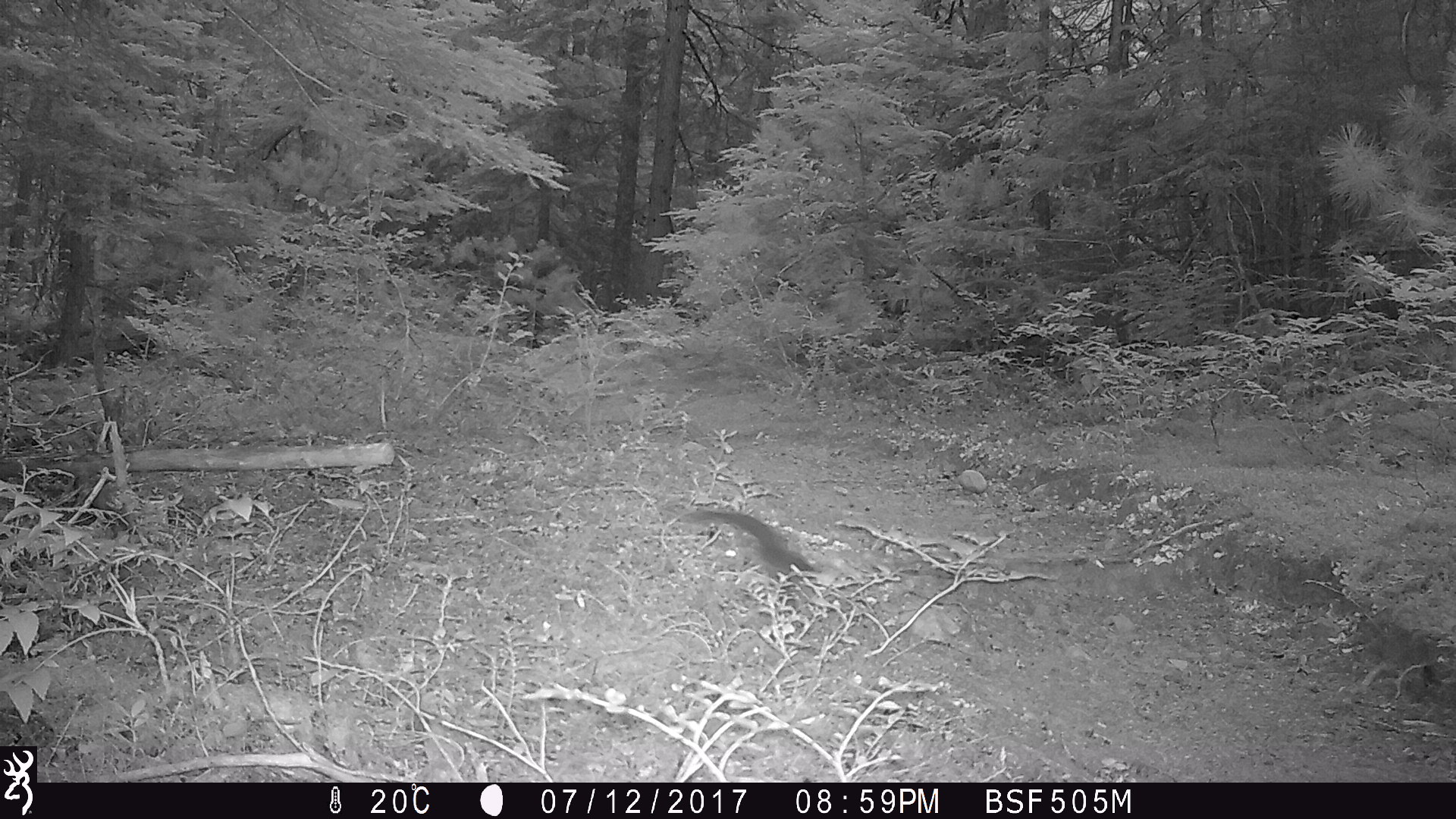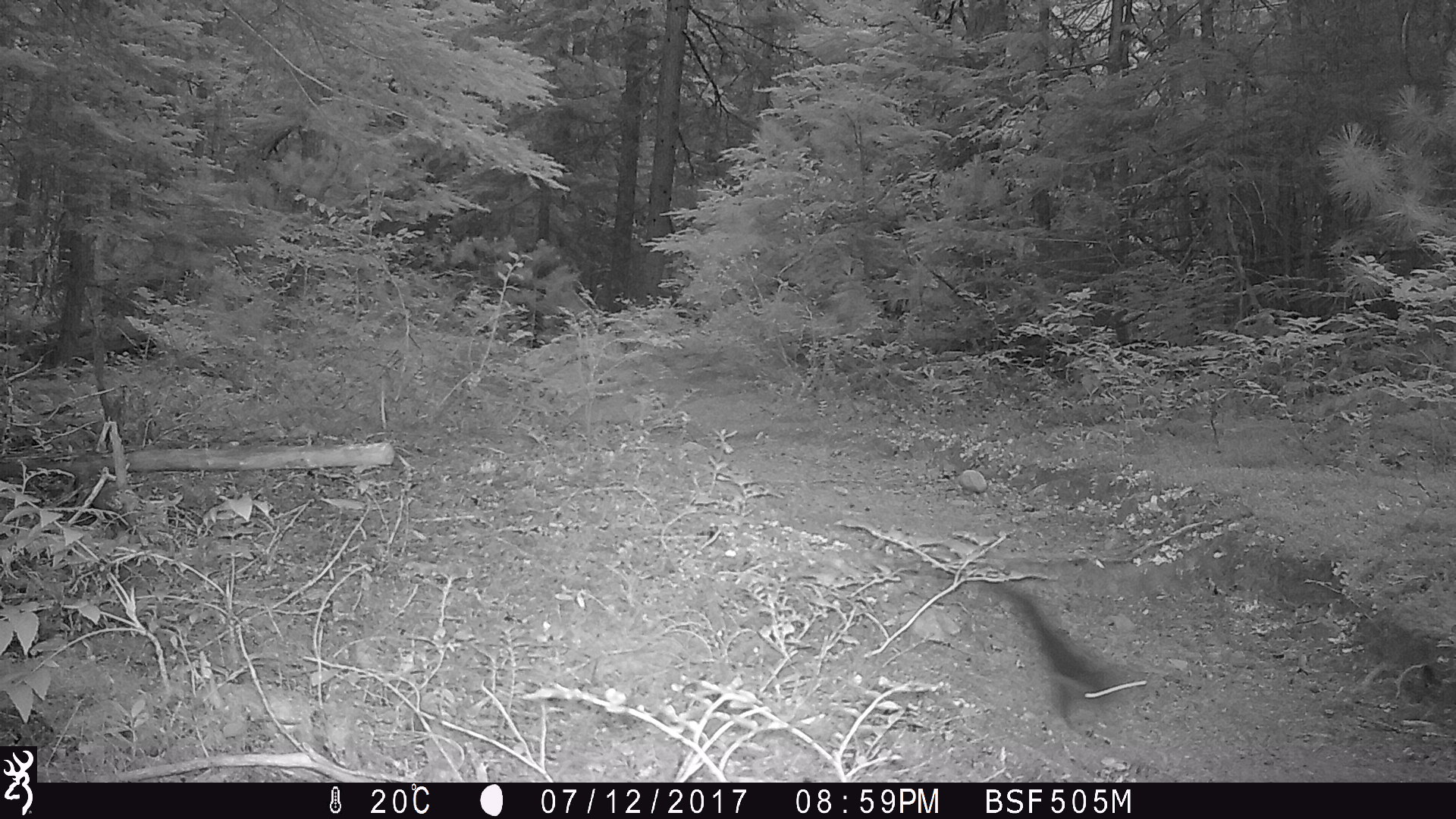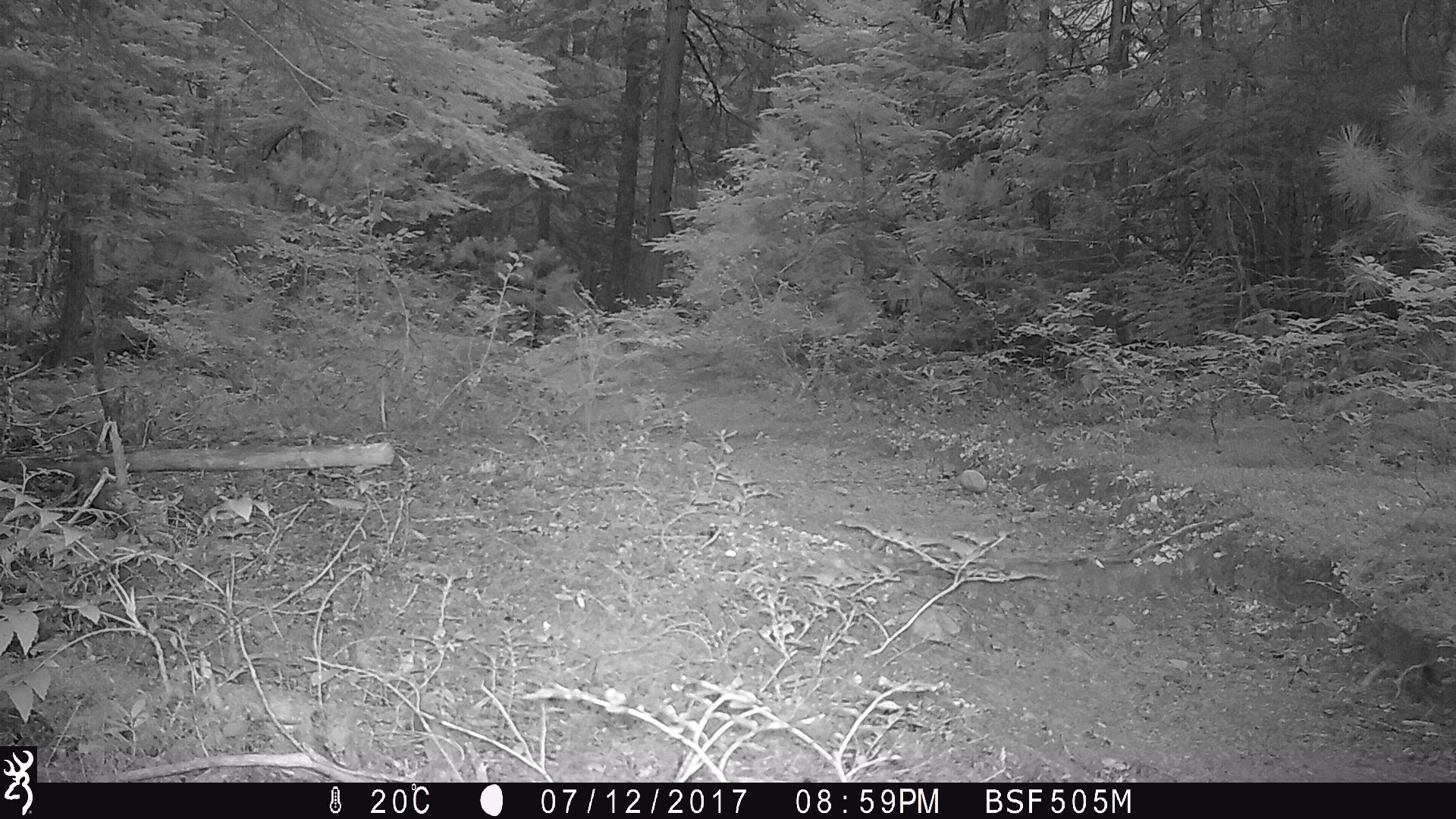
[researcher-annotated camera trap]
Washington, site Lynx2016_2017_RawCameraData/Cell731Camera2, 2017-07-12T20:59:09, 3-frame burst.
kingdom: Animalia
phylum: Chordata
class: Mammalia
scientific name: Mammalia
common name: small mammal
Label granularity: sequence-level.